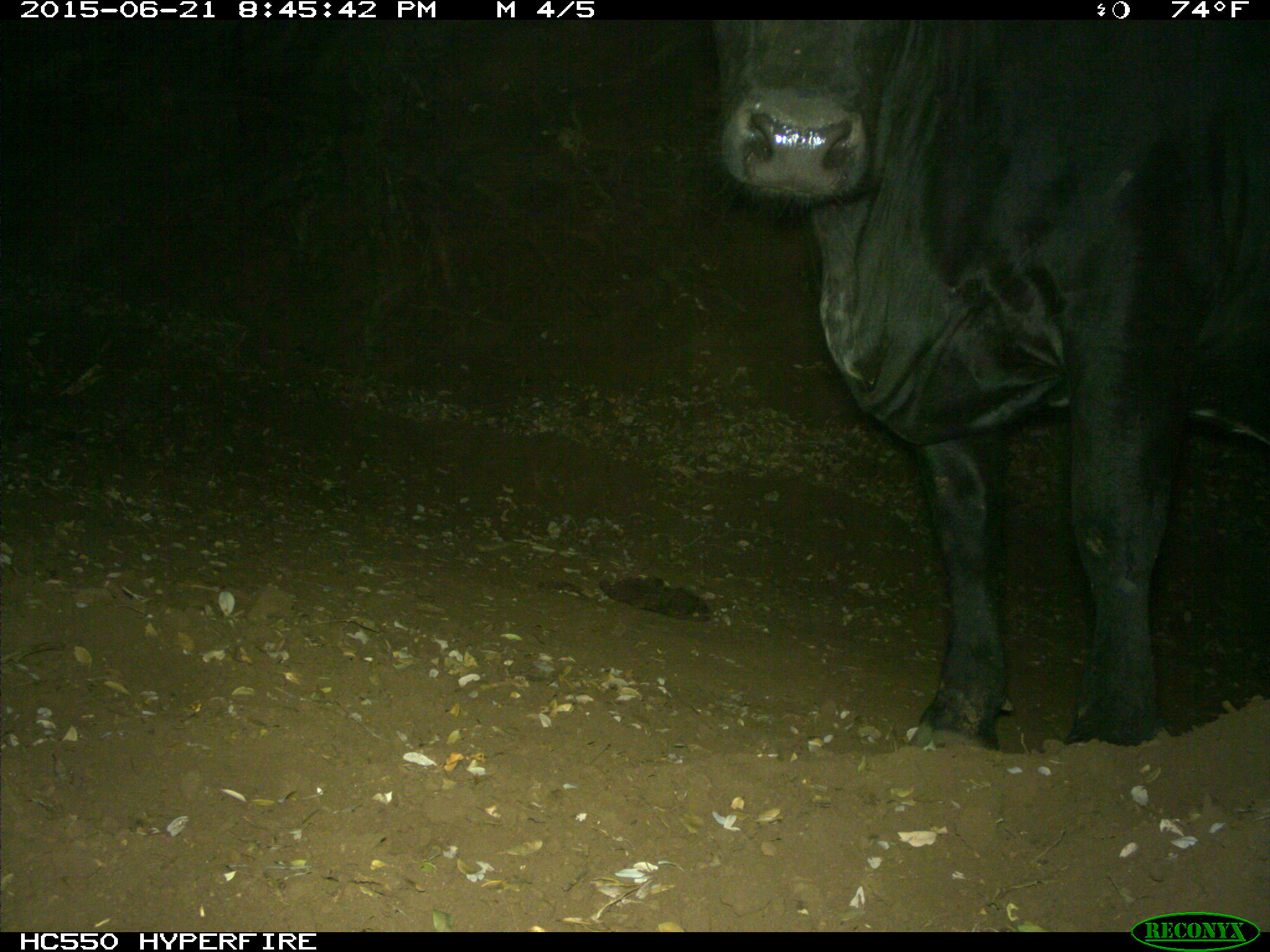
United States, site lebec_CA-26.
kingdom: Animalia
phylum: Chordata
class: Mammalia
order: Artiodactyla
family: Bovidae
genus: Bos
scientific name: Bos taurus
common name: domestic cow